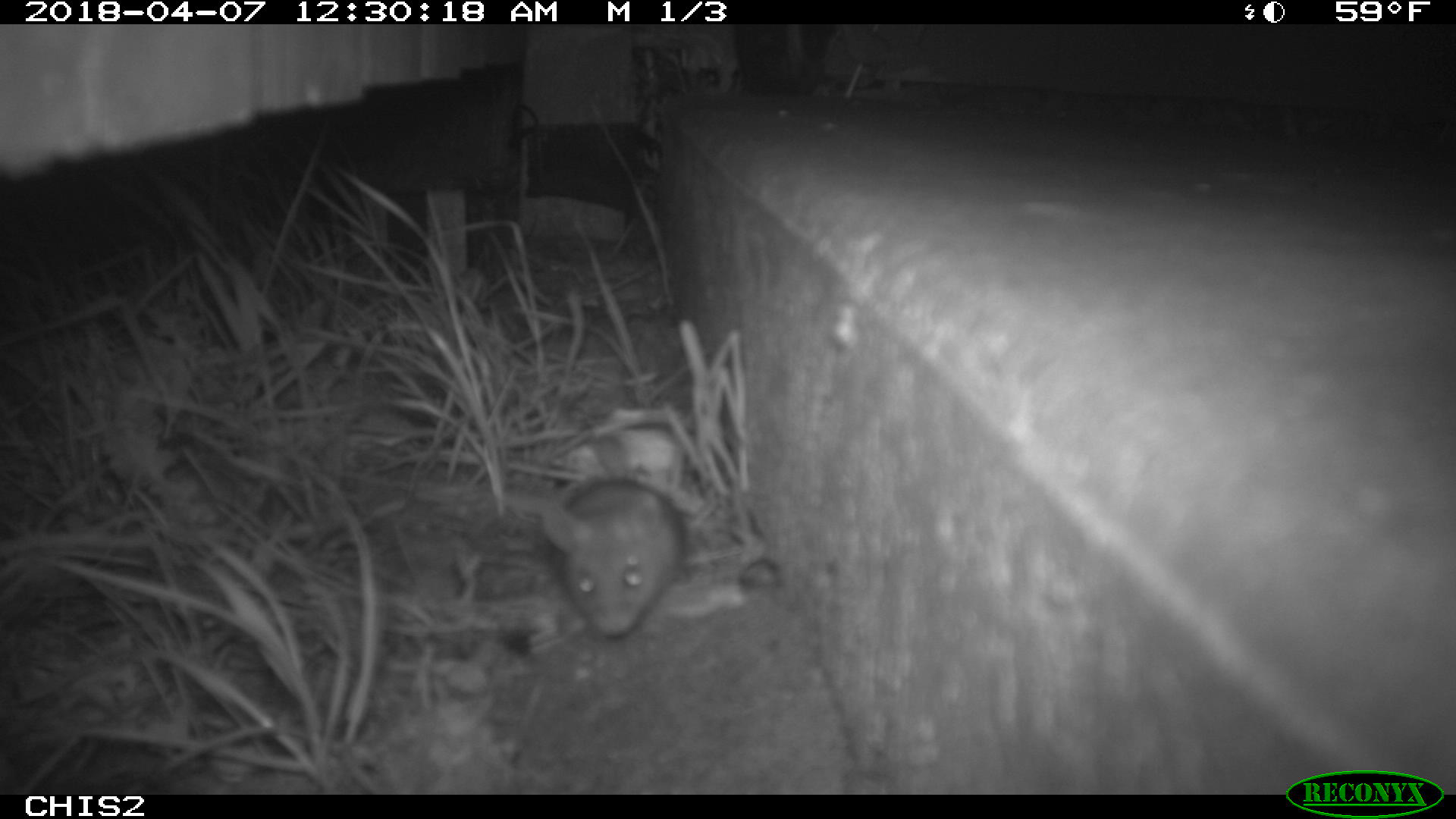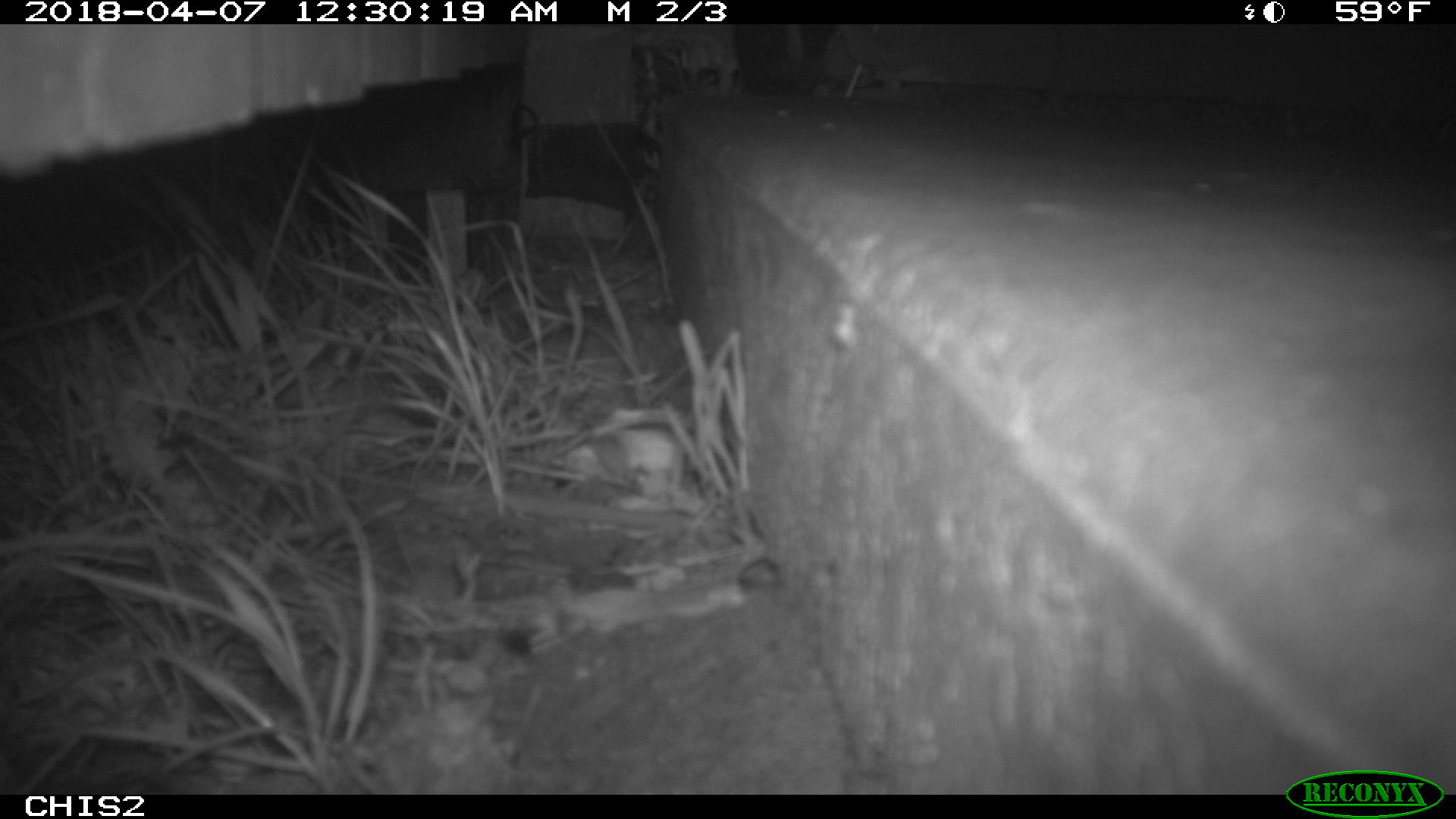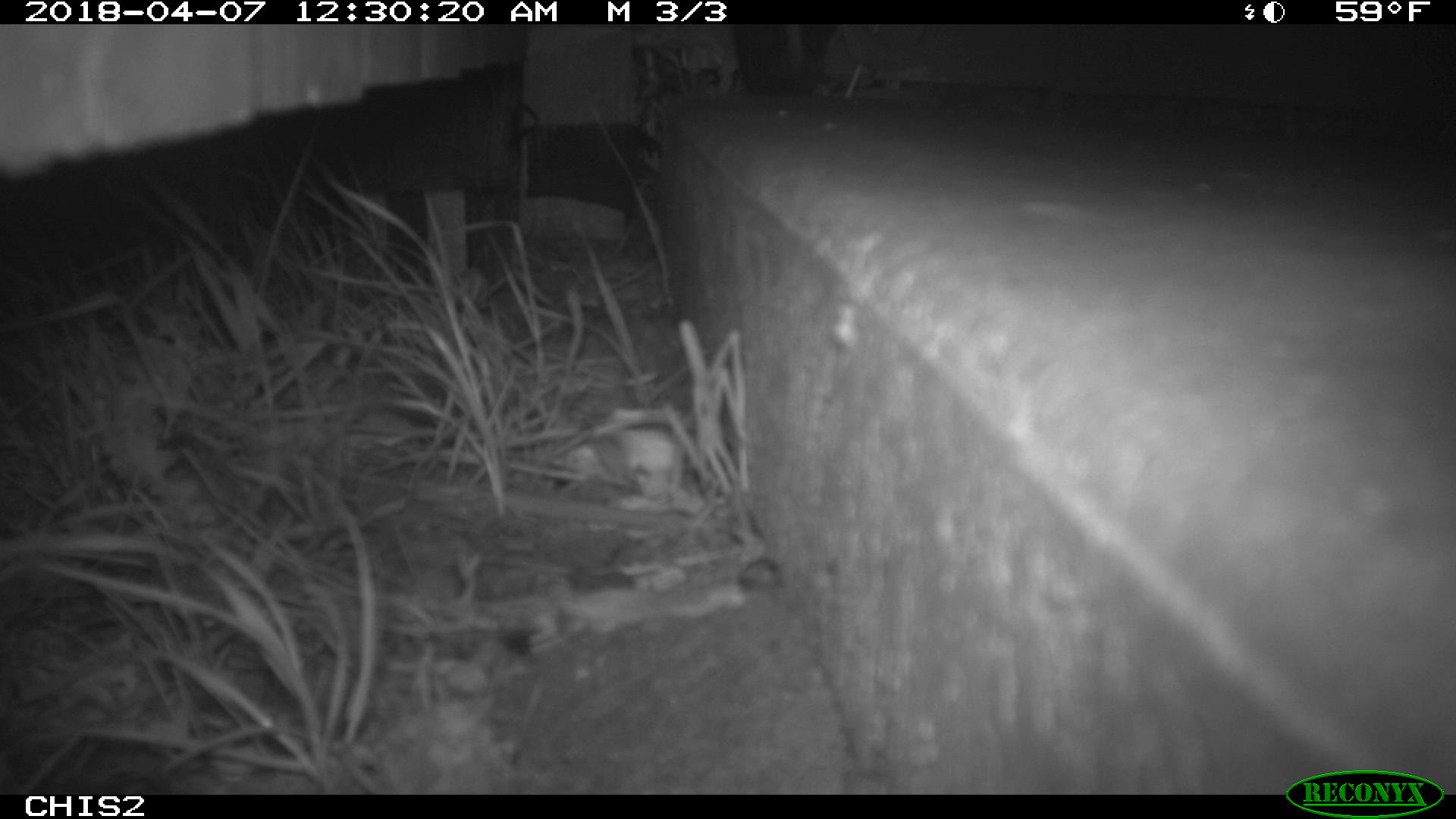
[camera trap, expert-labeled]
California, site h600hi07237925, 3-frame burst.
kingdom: Animalia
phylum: Chordata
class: Mammalia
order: Rodentia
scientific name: Rodentia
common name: rodent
Rodent (Rodentia).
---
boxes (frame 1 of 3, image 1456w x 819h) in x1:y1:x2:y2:
rodent: 541:431:693:630